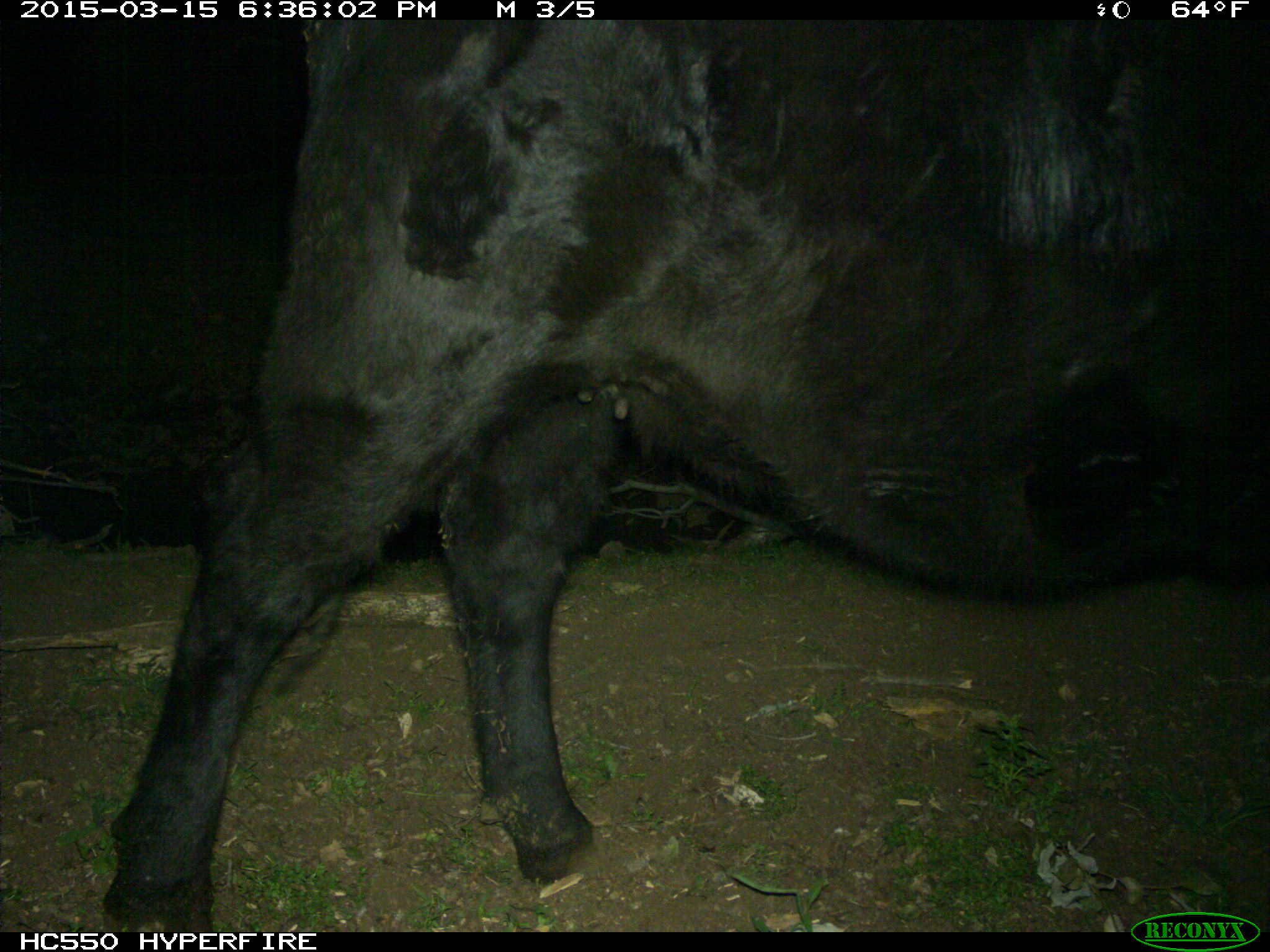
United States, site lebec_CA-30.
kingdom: Animalia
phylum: Chordata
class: Mammalia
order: Artiodactyla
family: Bovidae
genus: Bos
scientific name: Bos taurus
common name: domestic cow